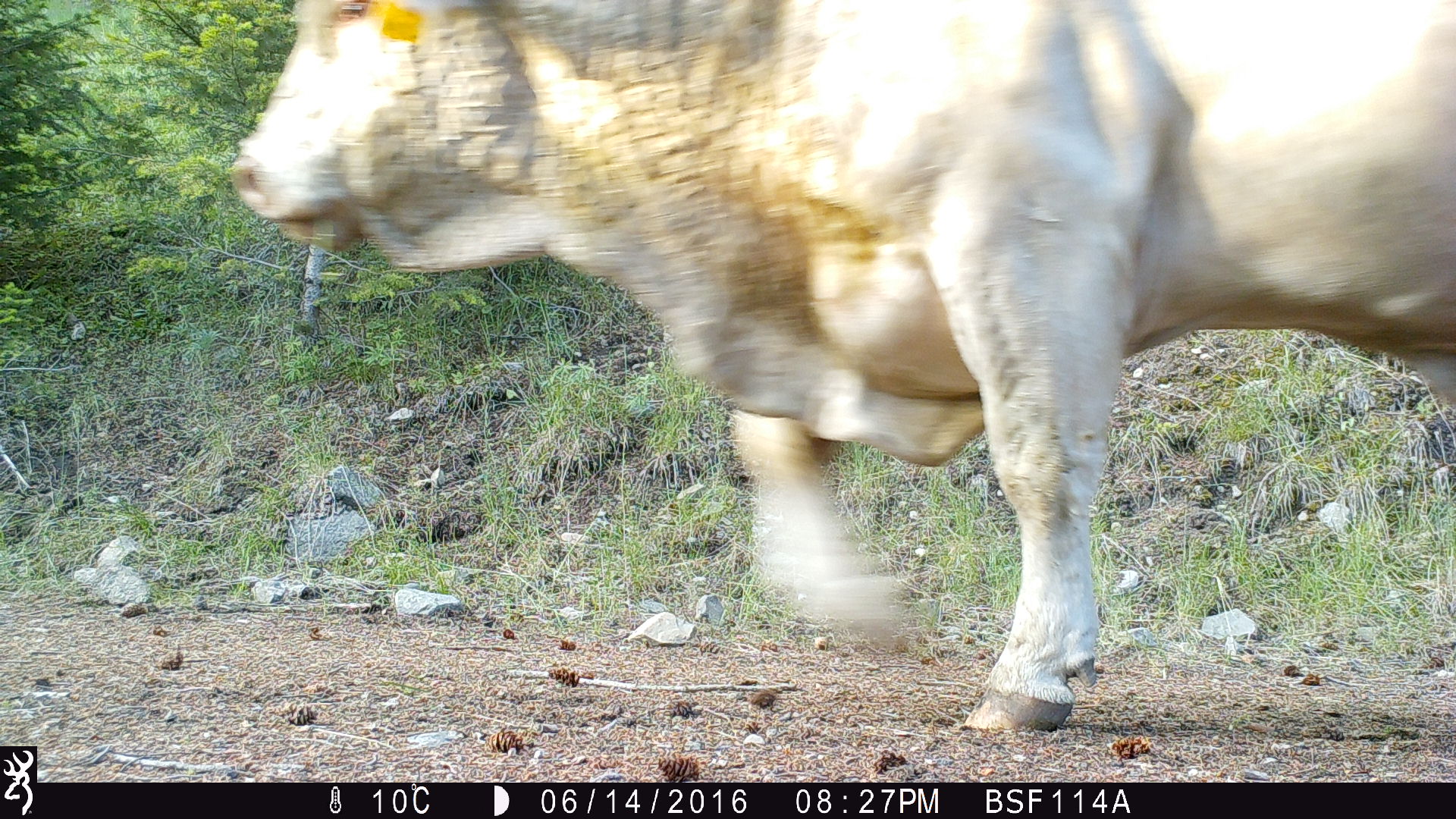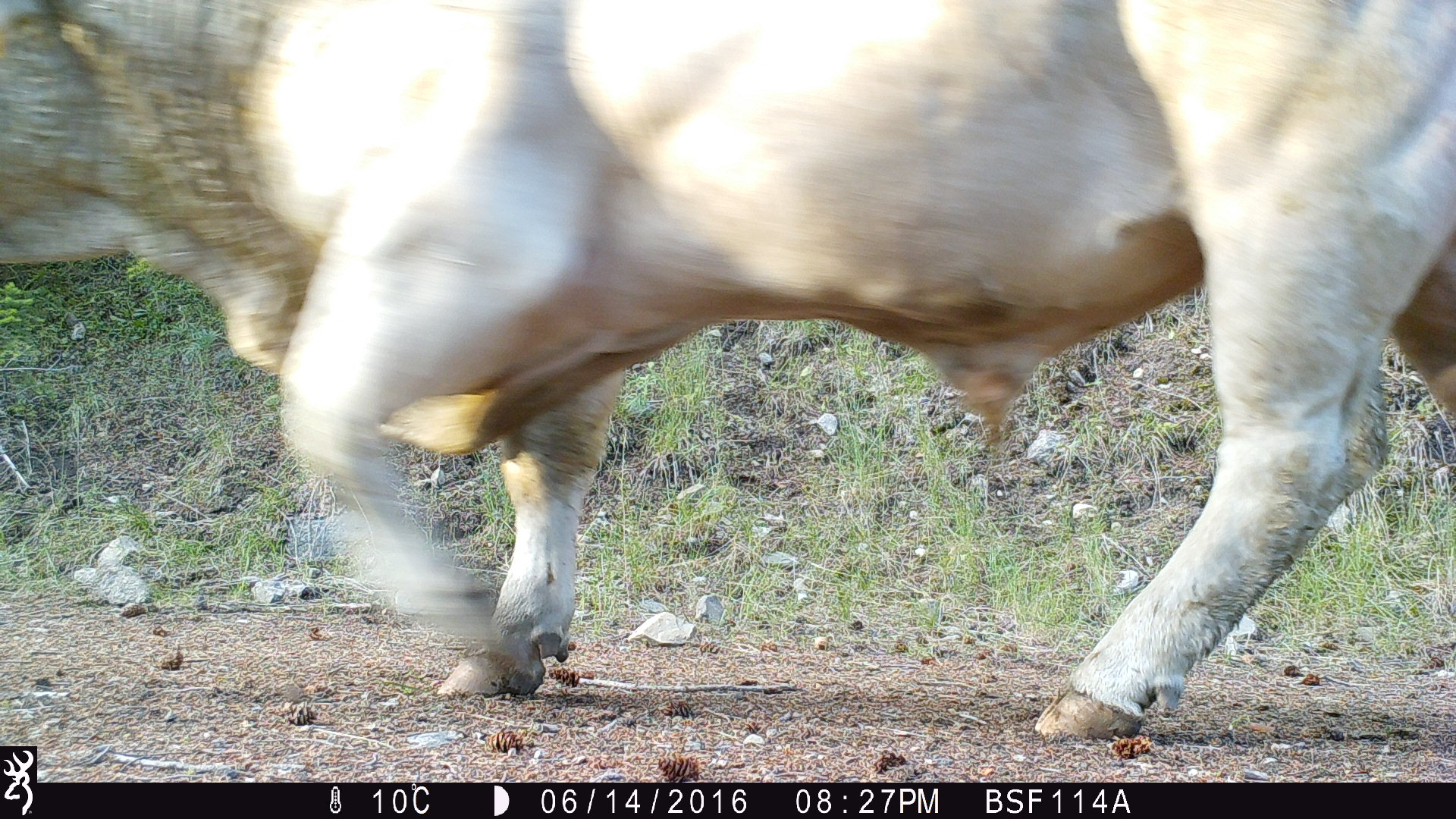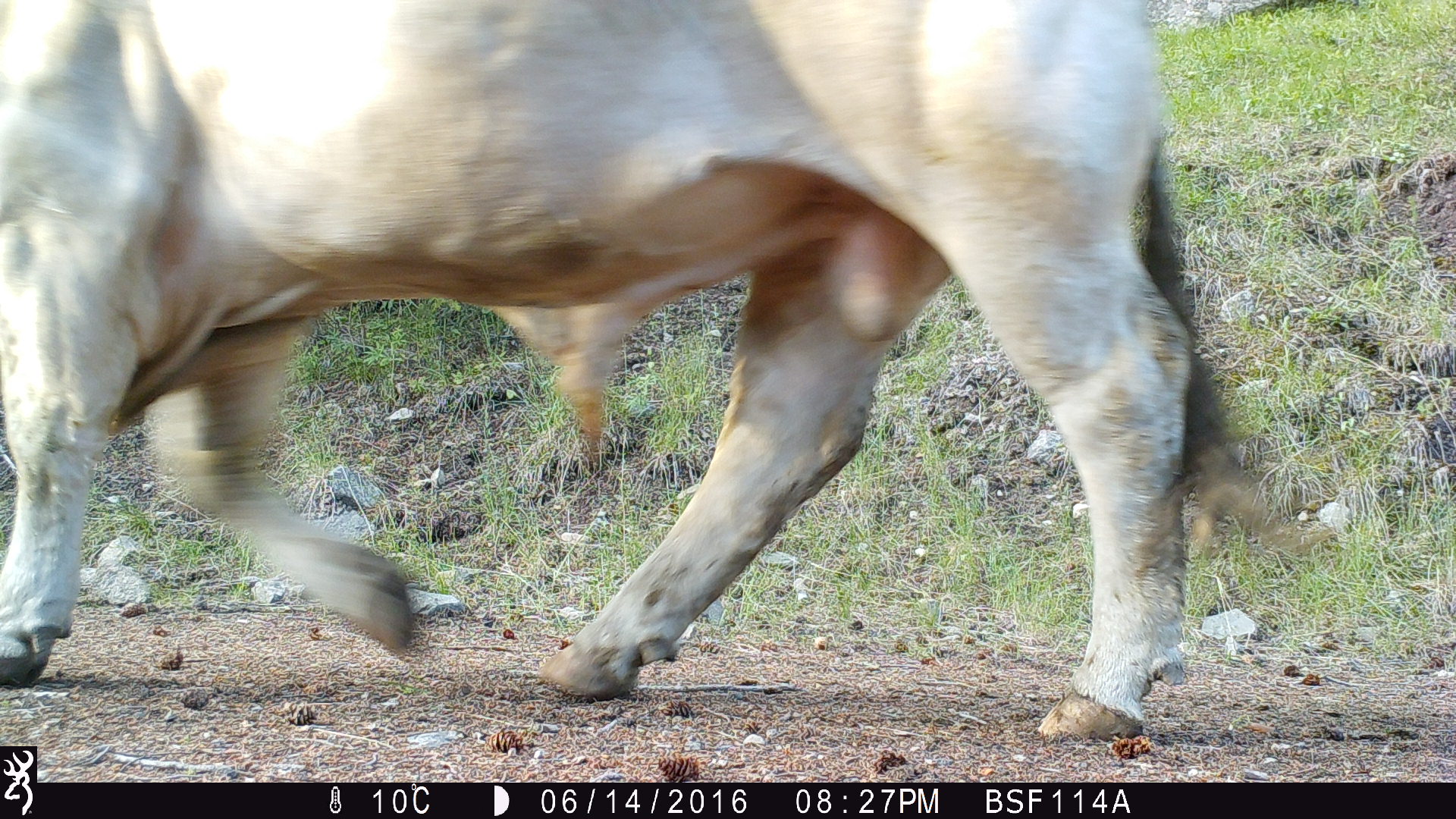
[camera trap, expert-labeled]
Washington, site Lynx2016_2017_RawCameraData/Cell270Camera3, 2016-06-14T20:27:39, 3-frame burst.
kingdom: Animalia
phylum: Chordata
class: Mammalia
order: Artiodactyla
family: Bovidae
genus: Bos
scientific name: Bos taurus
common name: domestic cattle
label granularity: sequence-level